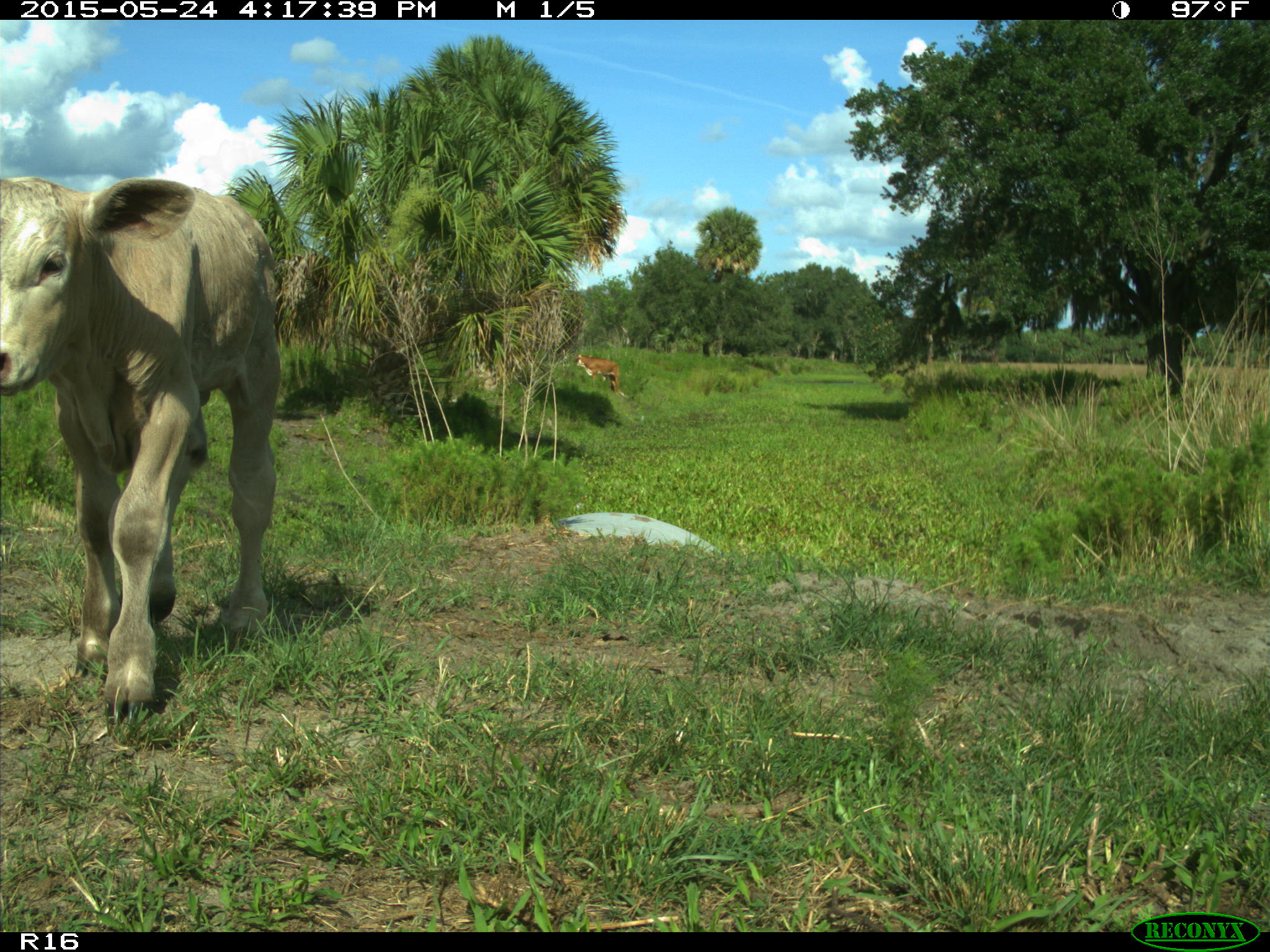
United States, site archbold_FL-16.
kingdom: Animalia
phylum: Chordata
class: Mammalia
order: Artiodactyla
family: Bovidae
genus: Bos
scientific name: Bos taurus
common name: domestic cow